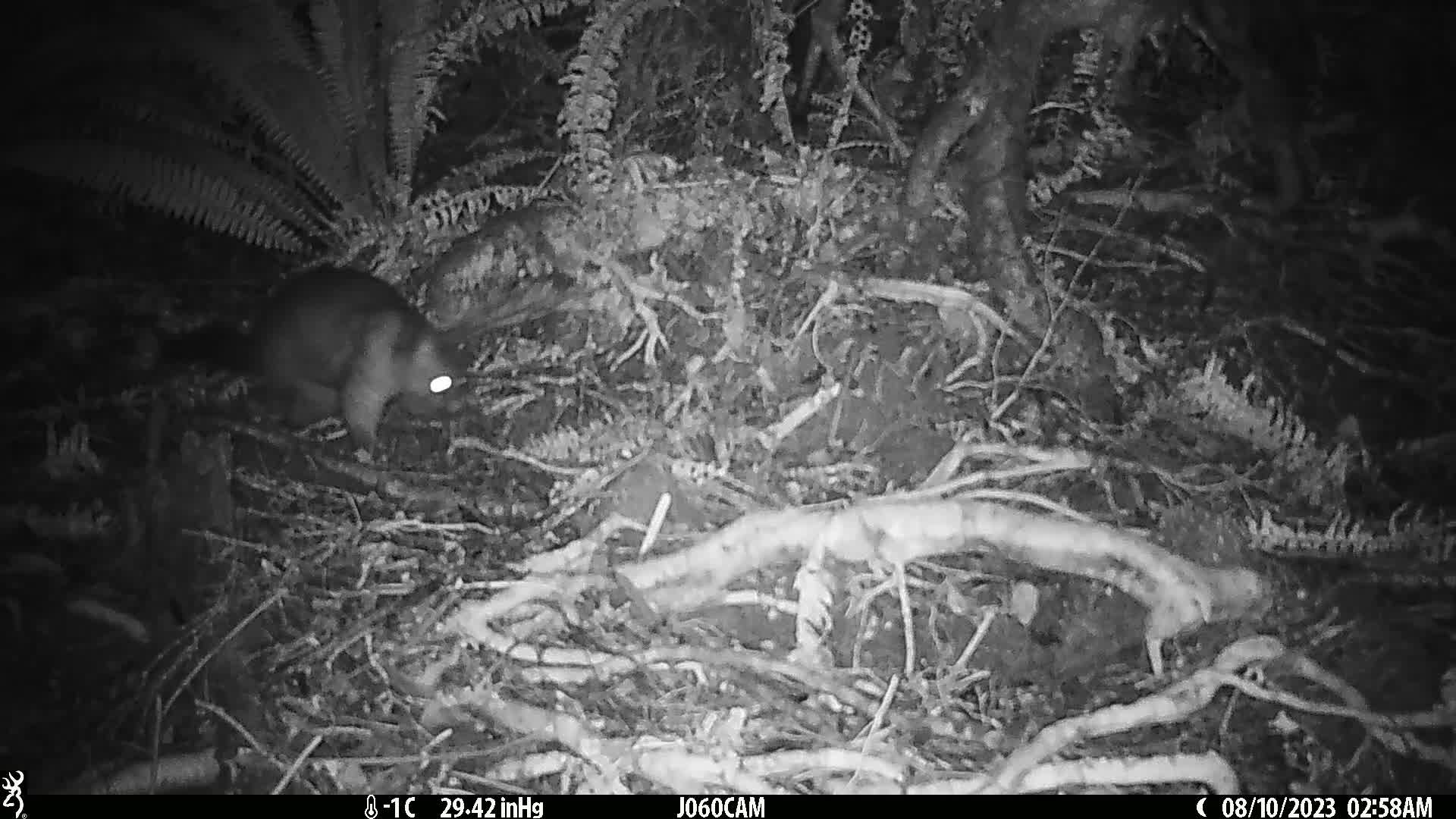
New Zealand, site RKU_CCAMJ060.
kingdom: Animalia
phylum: Chordata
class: Mammalia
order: Diprotodontia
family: Phalangeridae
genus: Trichosurus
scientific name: Trichosurus vulpecula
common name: common brushtail possum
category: possum